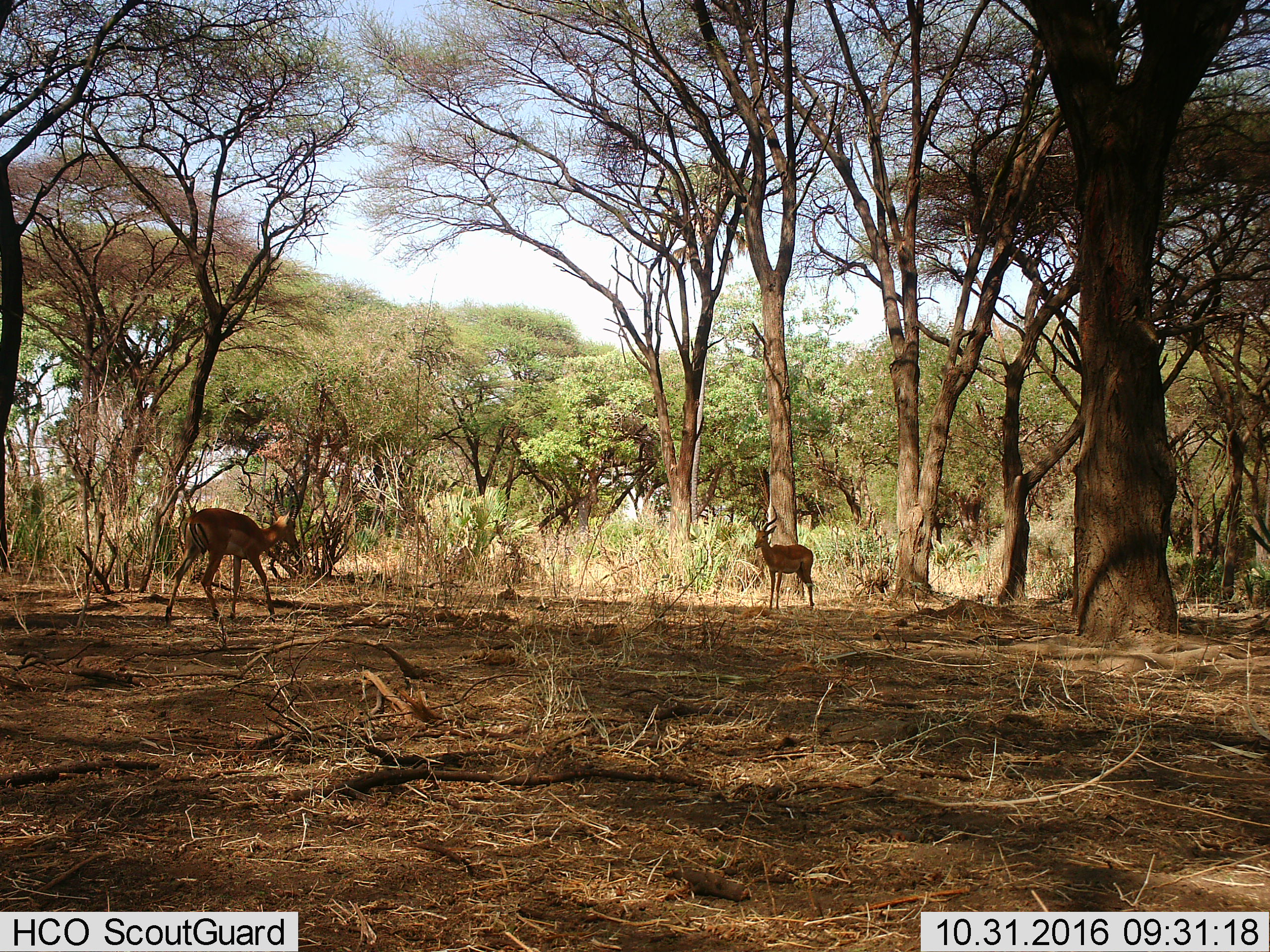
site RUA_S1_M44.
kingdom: Animalia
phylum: Chordata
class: Mammalia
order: Artiodactyla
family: Bovidae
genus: Aepyceros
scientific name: Aepyceros melampus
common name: impala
Impala (Aepyceros melampus), count 2. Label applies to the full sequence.